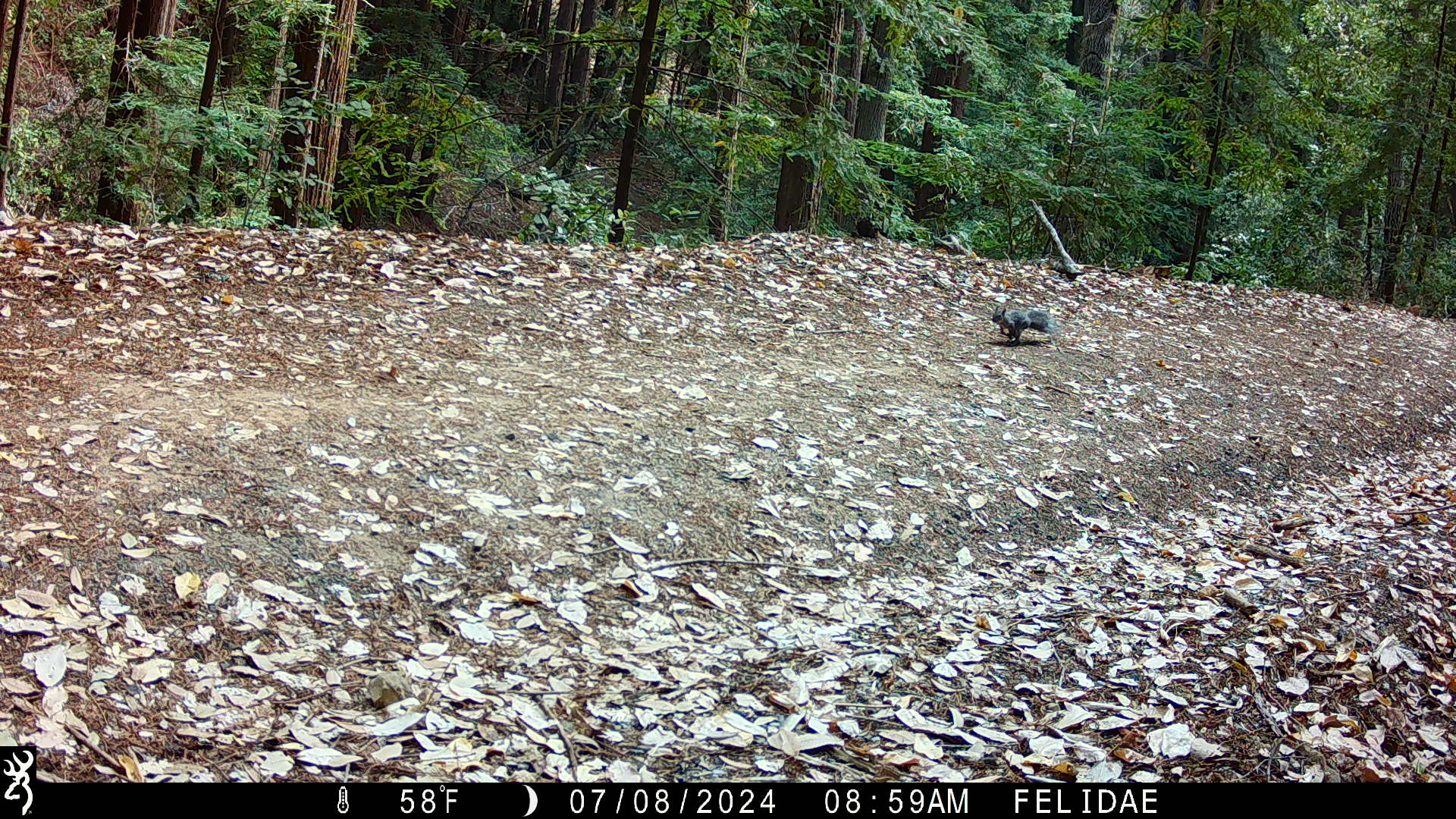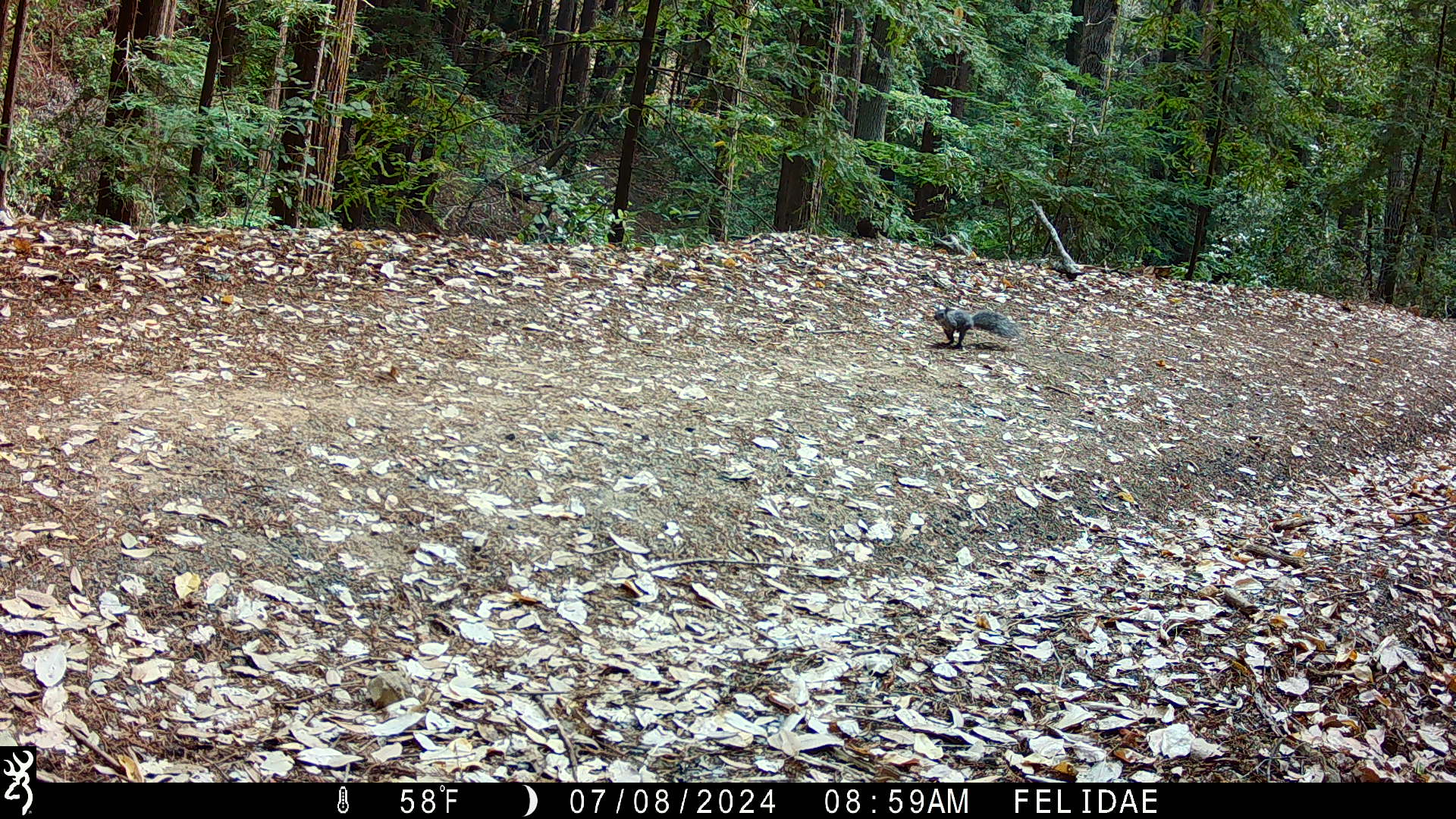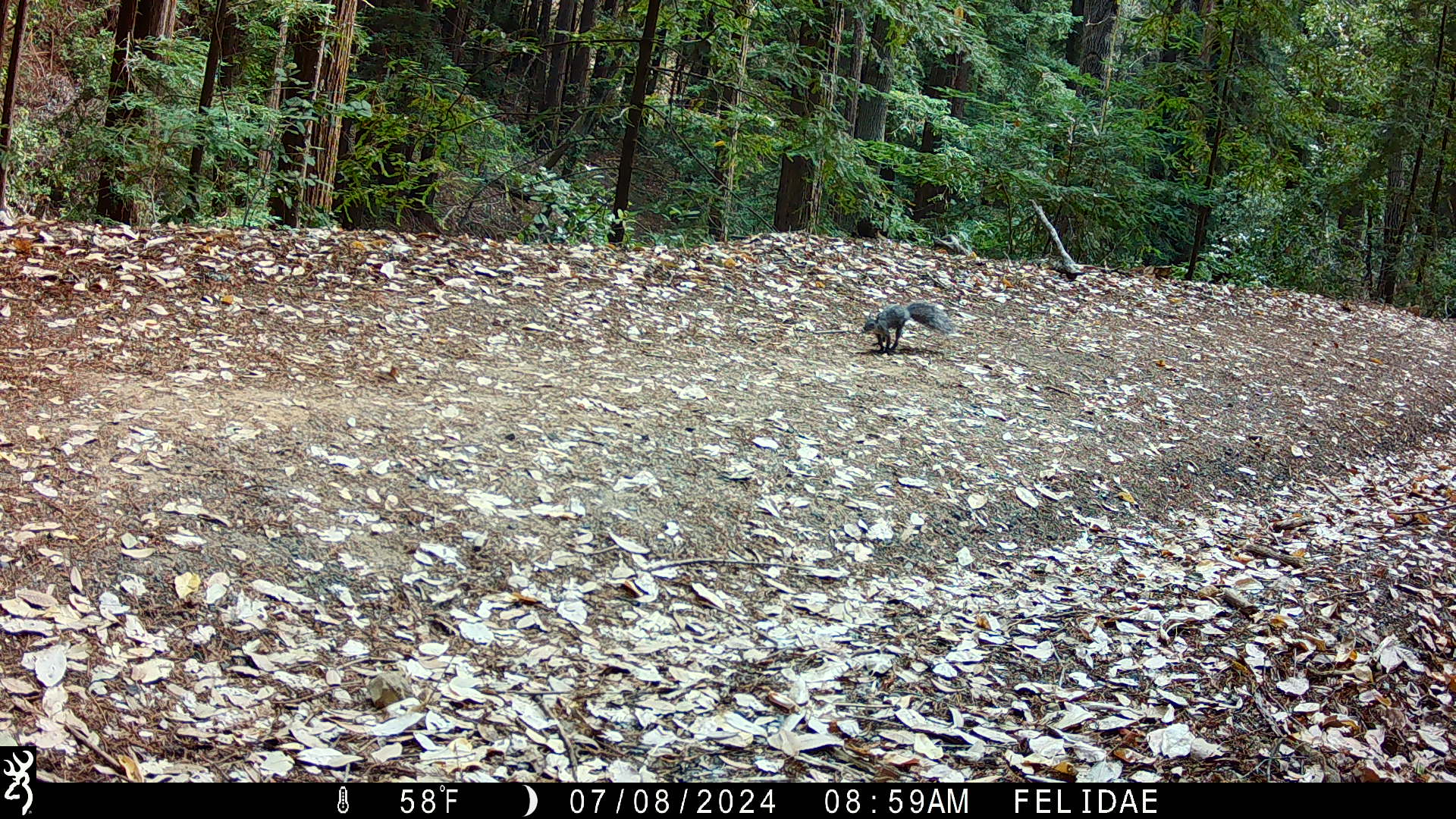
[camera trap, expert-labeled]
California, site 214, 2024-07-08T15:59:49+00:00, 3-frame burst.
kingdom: Animalia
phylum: Chordata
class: Mammalia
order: Rodentia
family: Sciuridae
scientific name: Sciuridae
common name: squirrel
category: unknown squirrel